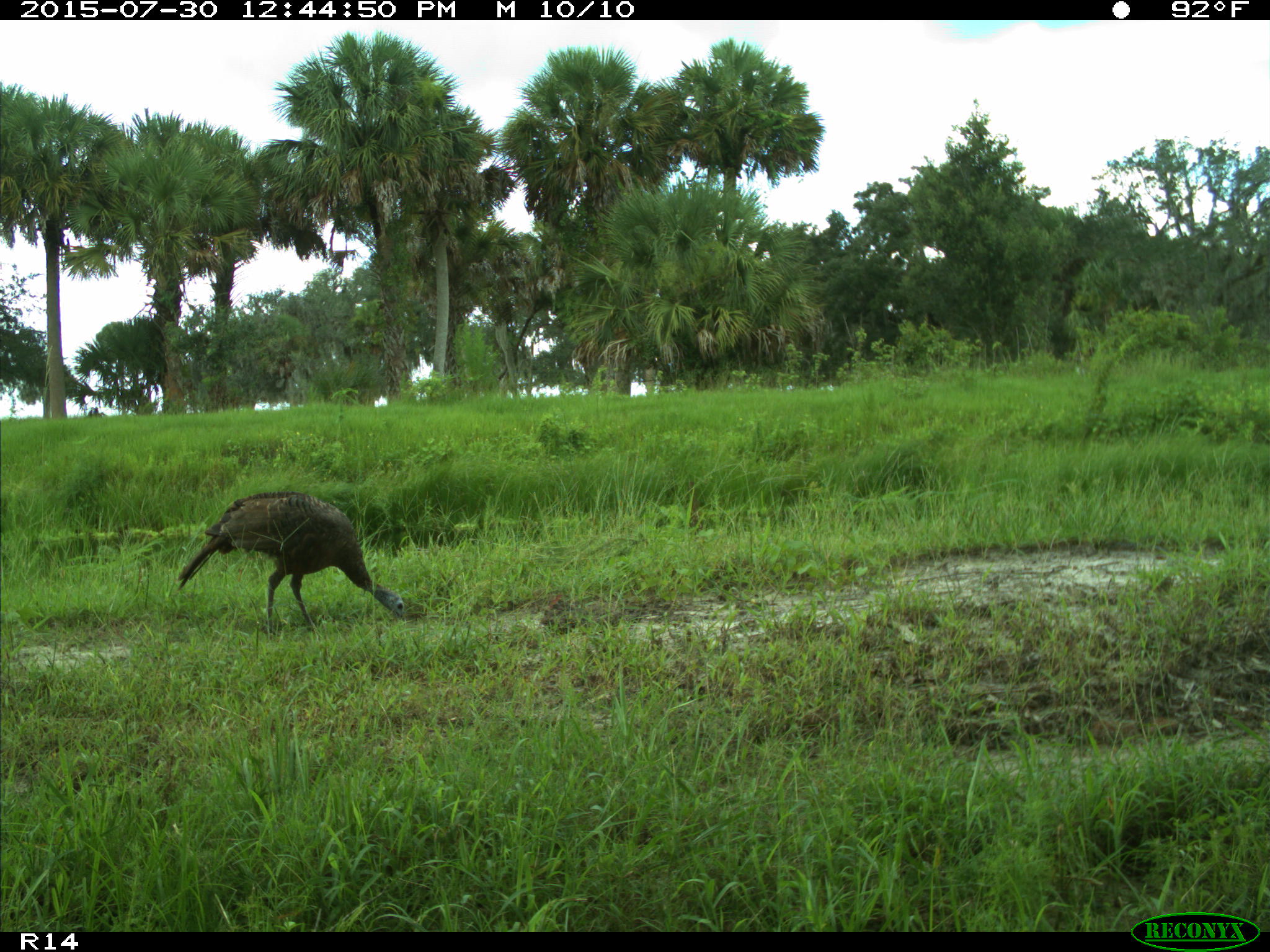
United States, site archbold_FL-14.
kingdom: Animalia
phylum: Chordata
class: Aves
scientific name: Aves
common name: birds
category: unidentified bird